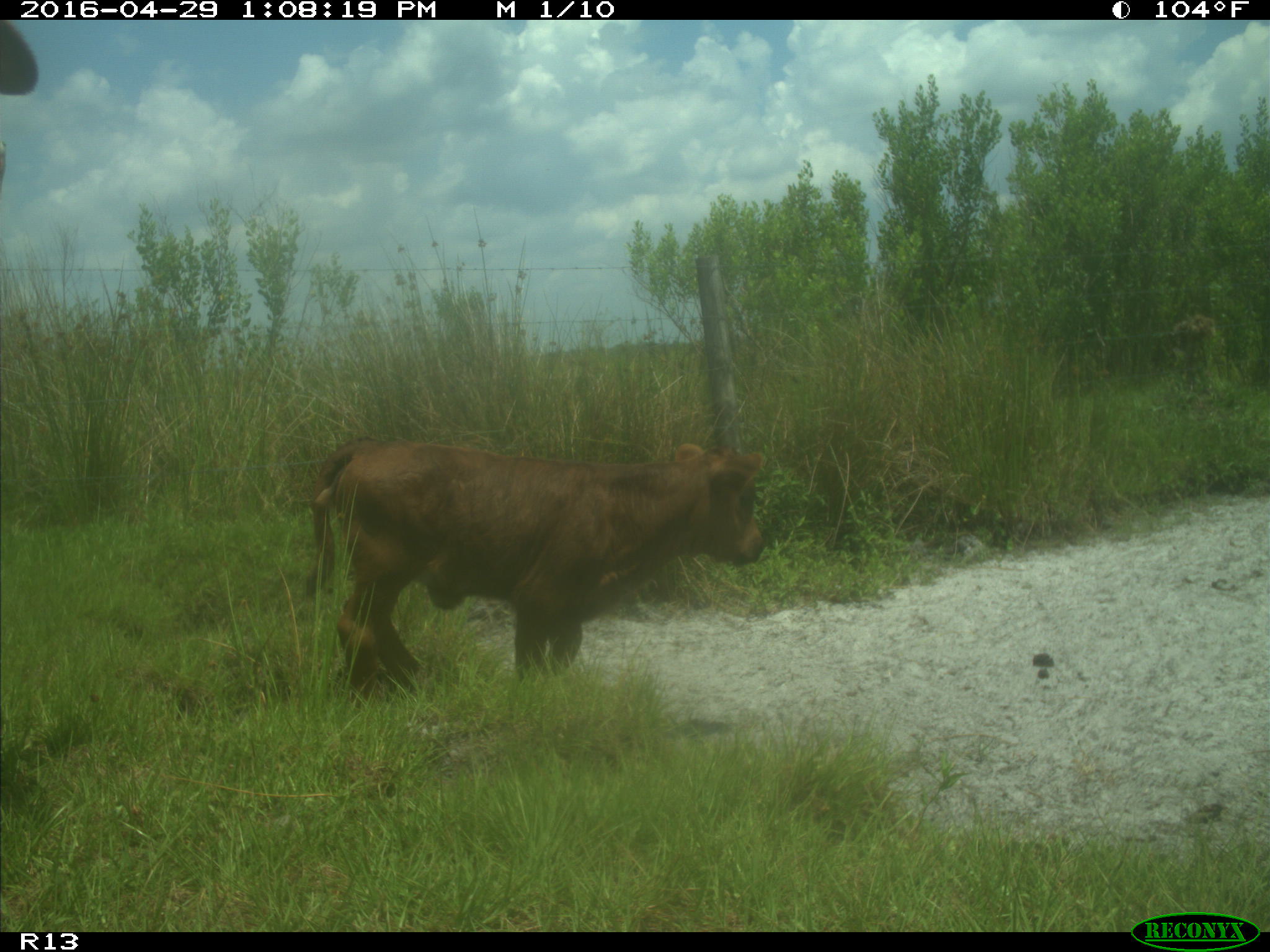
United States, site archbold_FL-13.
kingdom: Animalia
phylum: Chordata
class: Mammalia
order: Artiodactyla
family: Bovidae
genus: Bos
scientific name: Bos taurus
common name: domestic cow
Bos taurus (domestic cow).